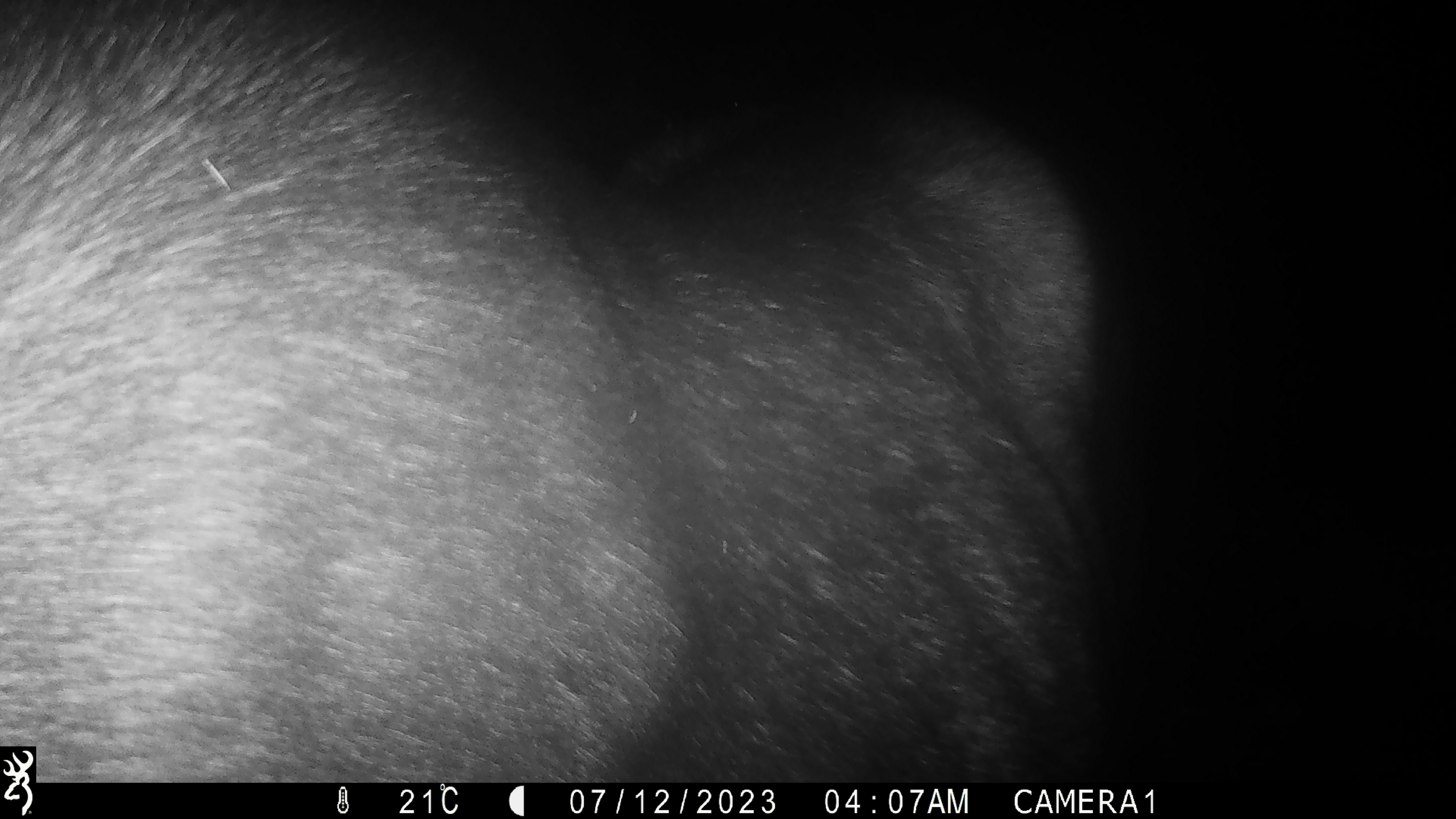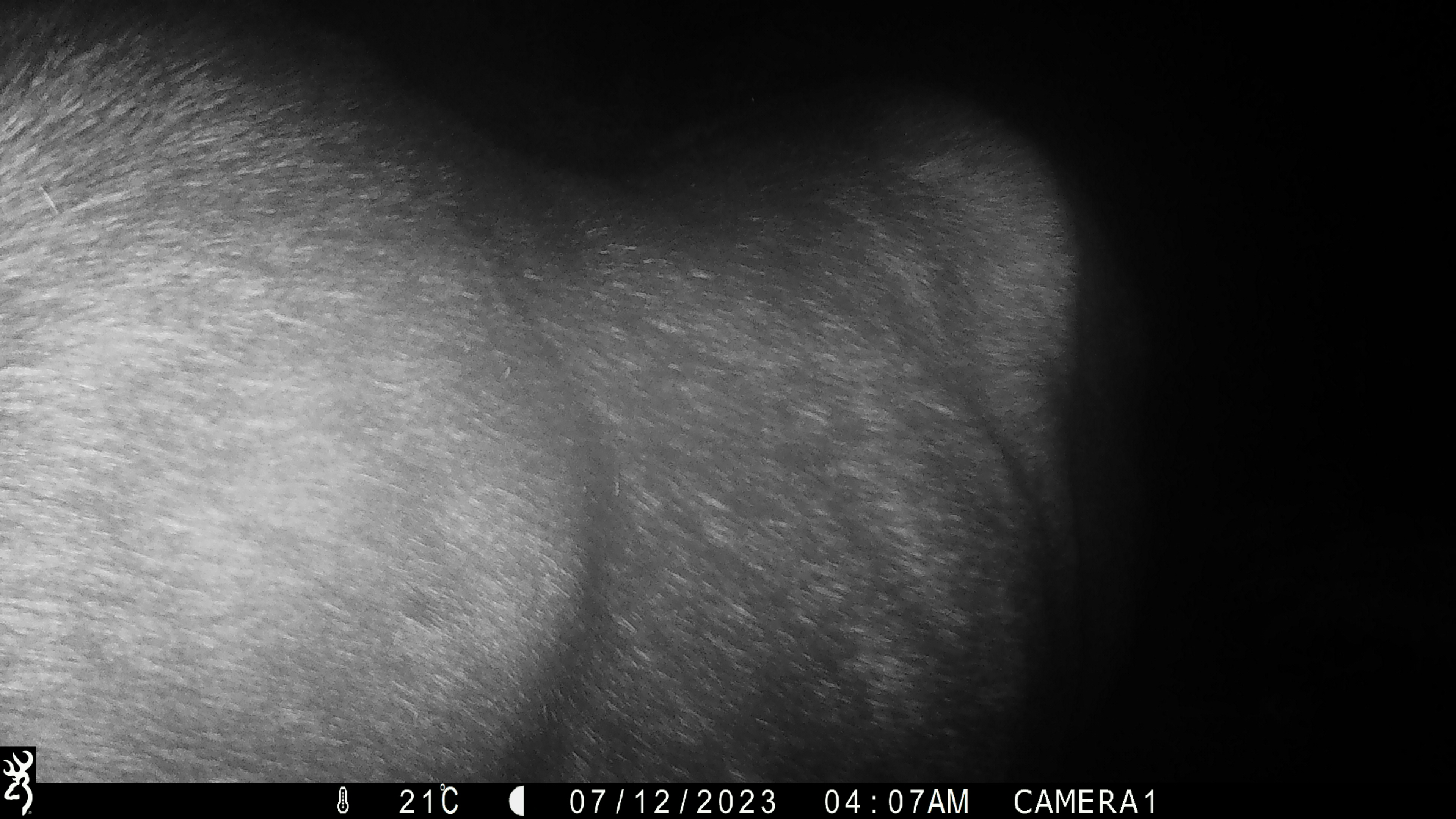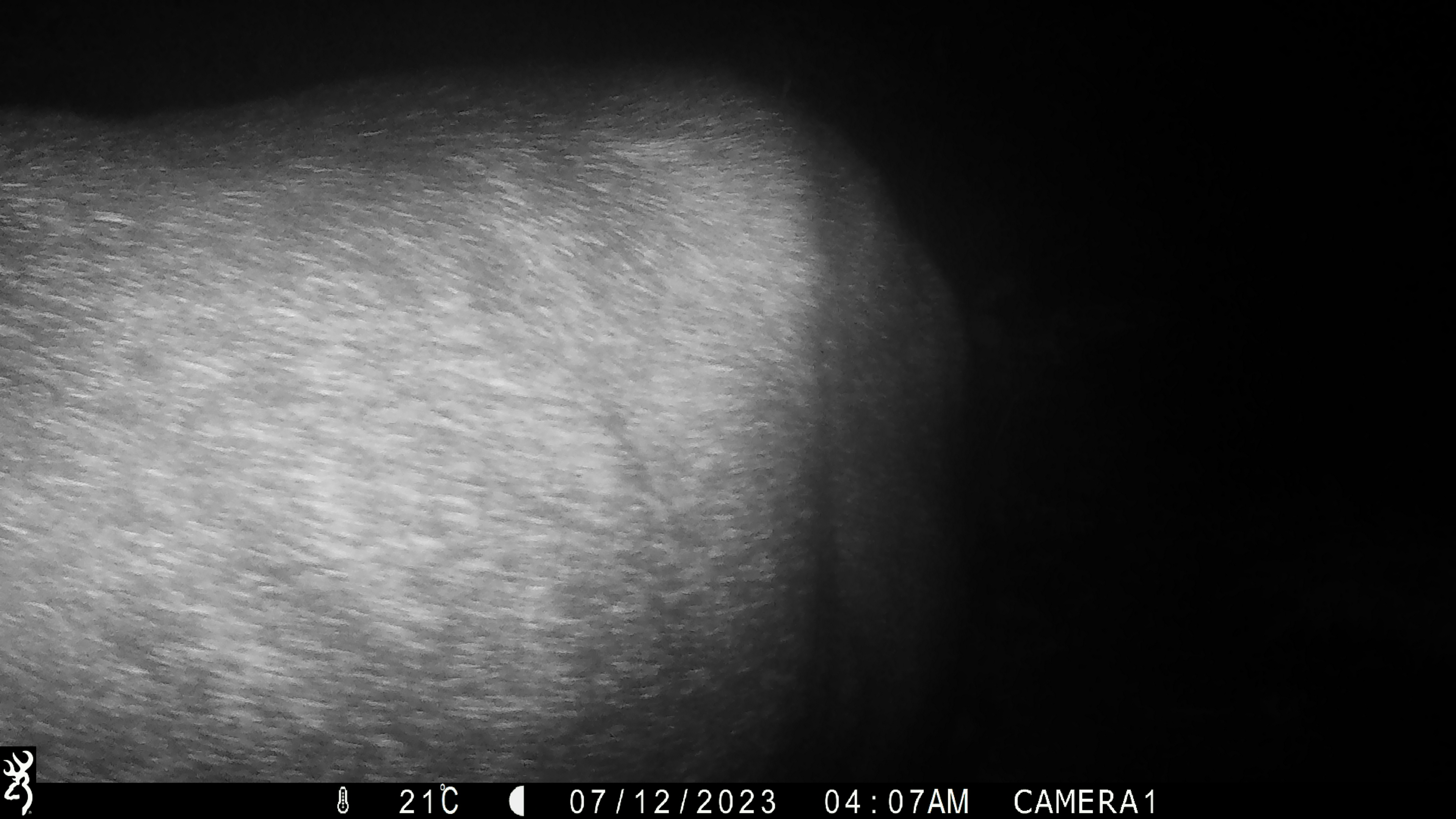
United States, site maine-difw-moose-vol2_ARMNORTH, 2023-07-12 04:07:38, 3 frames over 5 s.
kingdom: Animalia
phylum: Chordata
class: Mammalia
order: Artiodactyla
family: Cervidae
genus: Alces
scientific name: Alces alces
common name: moose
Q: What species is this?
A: Moose (Alces alces).